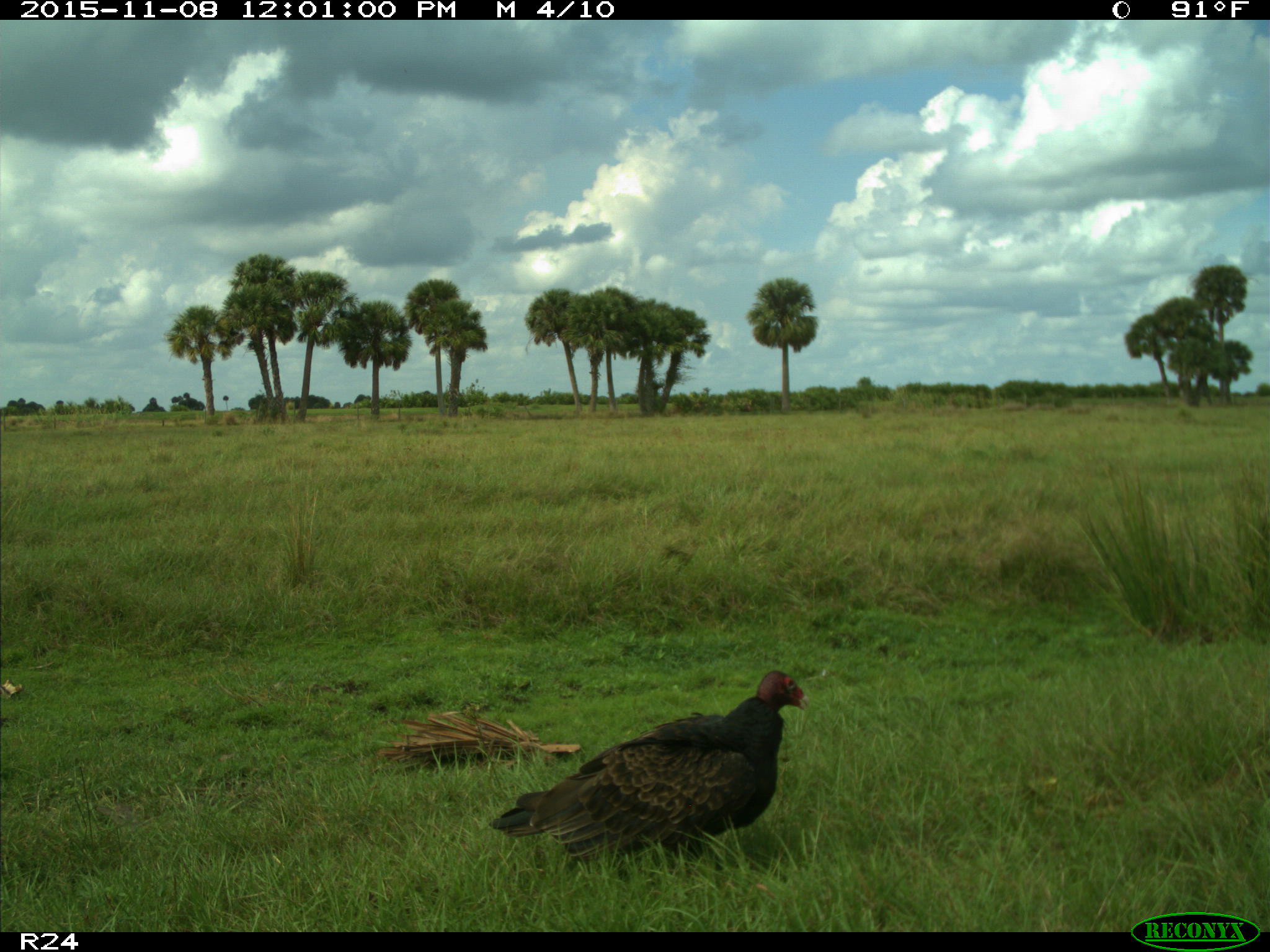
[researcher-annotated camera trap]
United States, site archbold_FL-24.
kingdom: Animalia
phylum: Chordata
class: Aves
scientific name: Aves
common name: birds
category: unidentified bird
Unidentified bird (birds) (Aves).